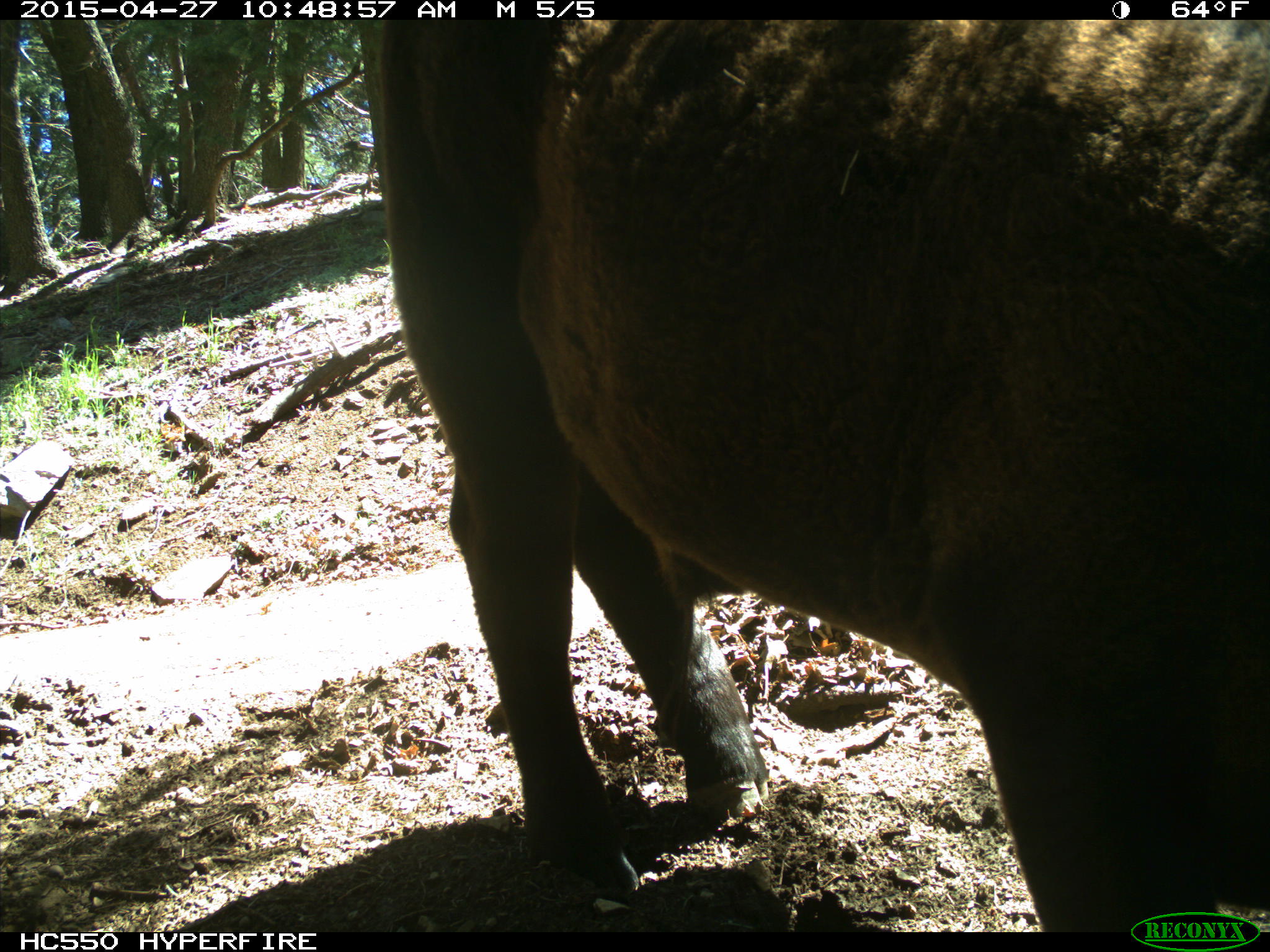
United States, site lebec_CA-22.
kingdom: Animalia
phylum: Chordata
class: Mammalia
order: Artiodactyla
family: Bovidae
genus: Bos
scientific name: Bos taurus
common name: domestic cow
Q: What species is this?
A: Bos taurus (domestic cow).